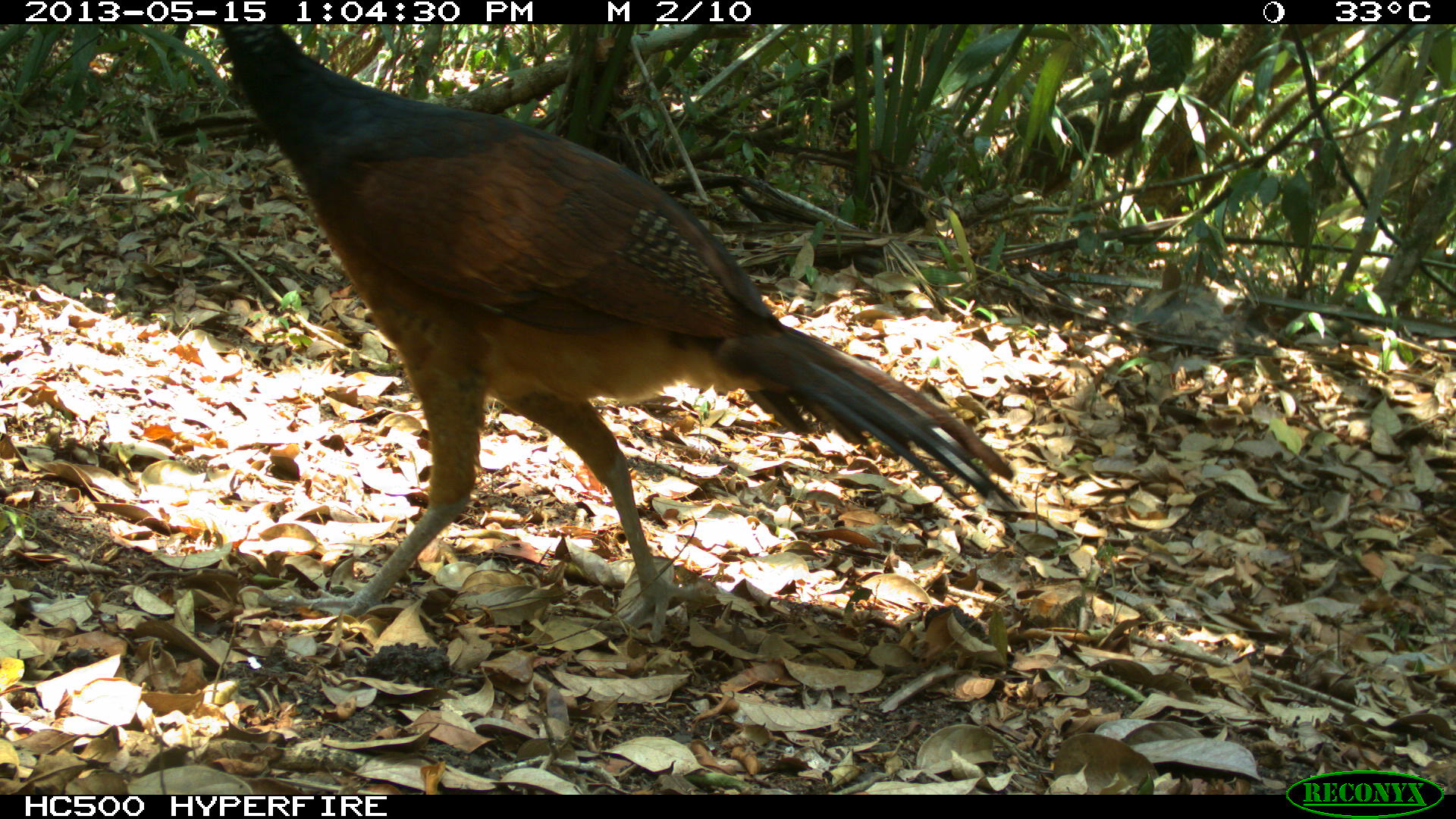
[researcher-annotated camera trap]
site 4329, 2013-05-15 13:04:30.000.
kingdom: Animalia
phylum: Chordata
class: Aves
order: Galliformes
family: Cracidae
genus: Crax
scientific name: Crax rubra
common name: great curassow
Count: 1.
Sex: female.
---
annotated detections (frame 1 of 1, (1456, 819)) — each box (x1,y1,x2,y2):
crax rubra: (210,21,1020,639)